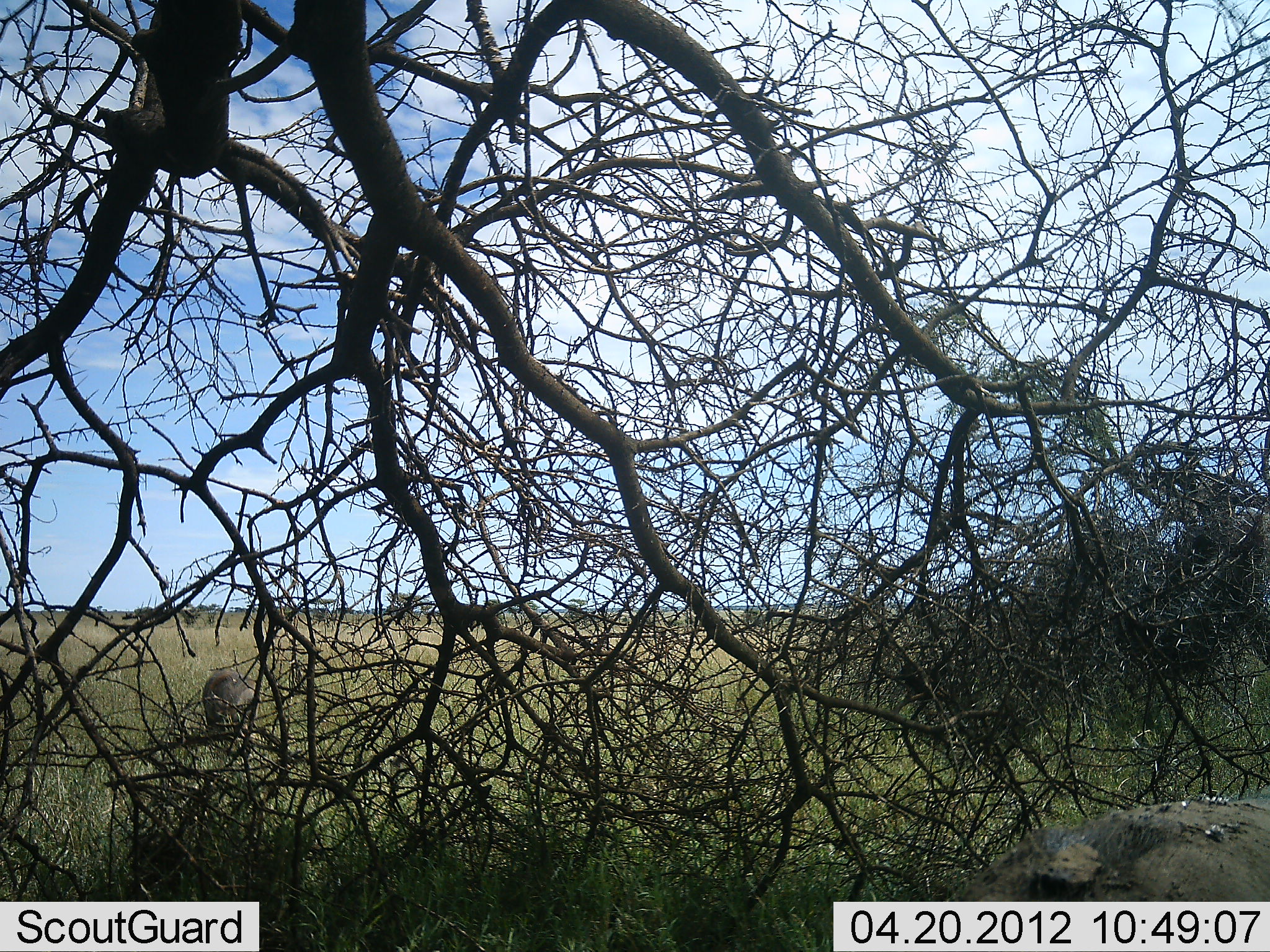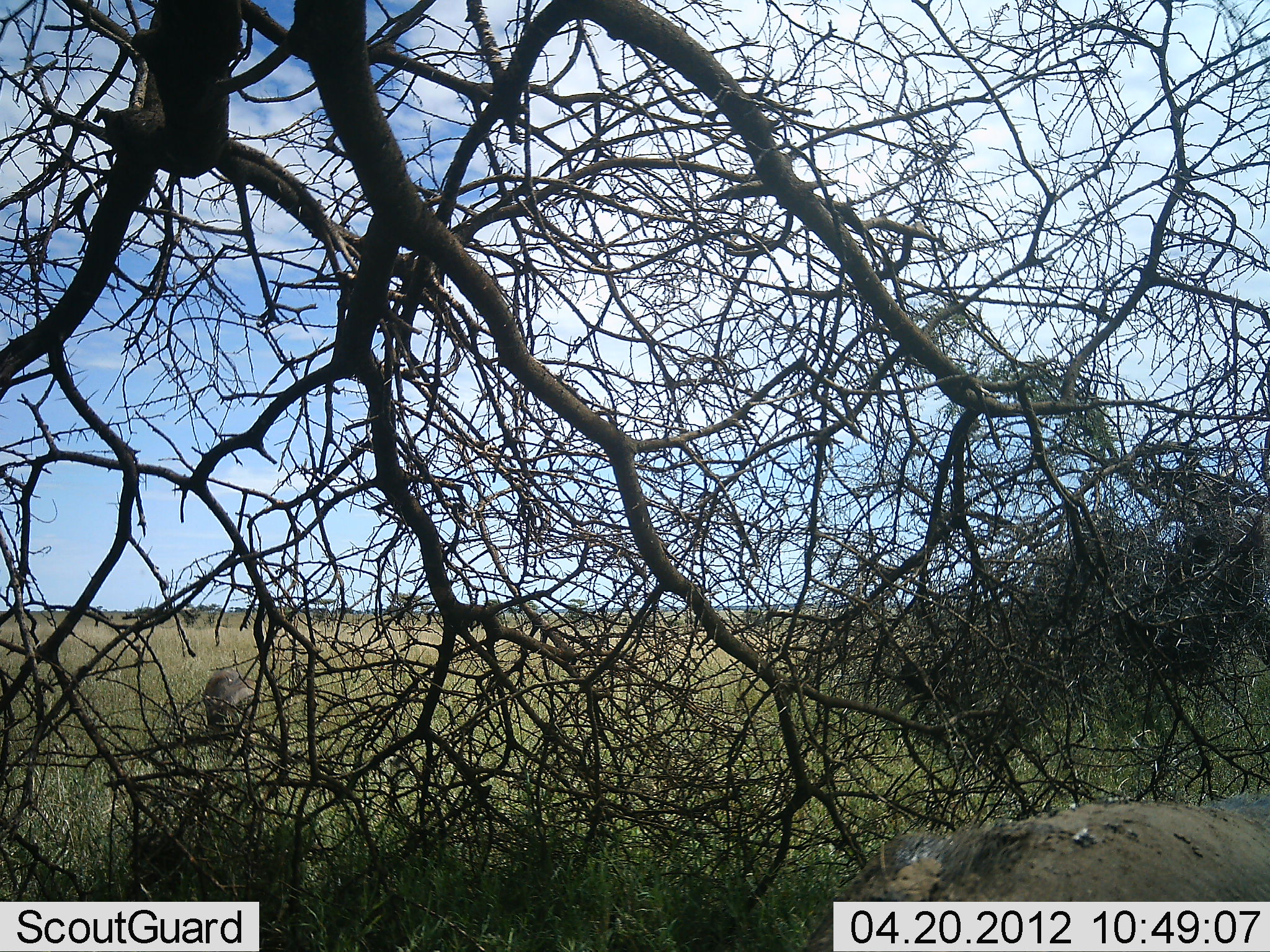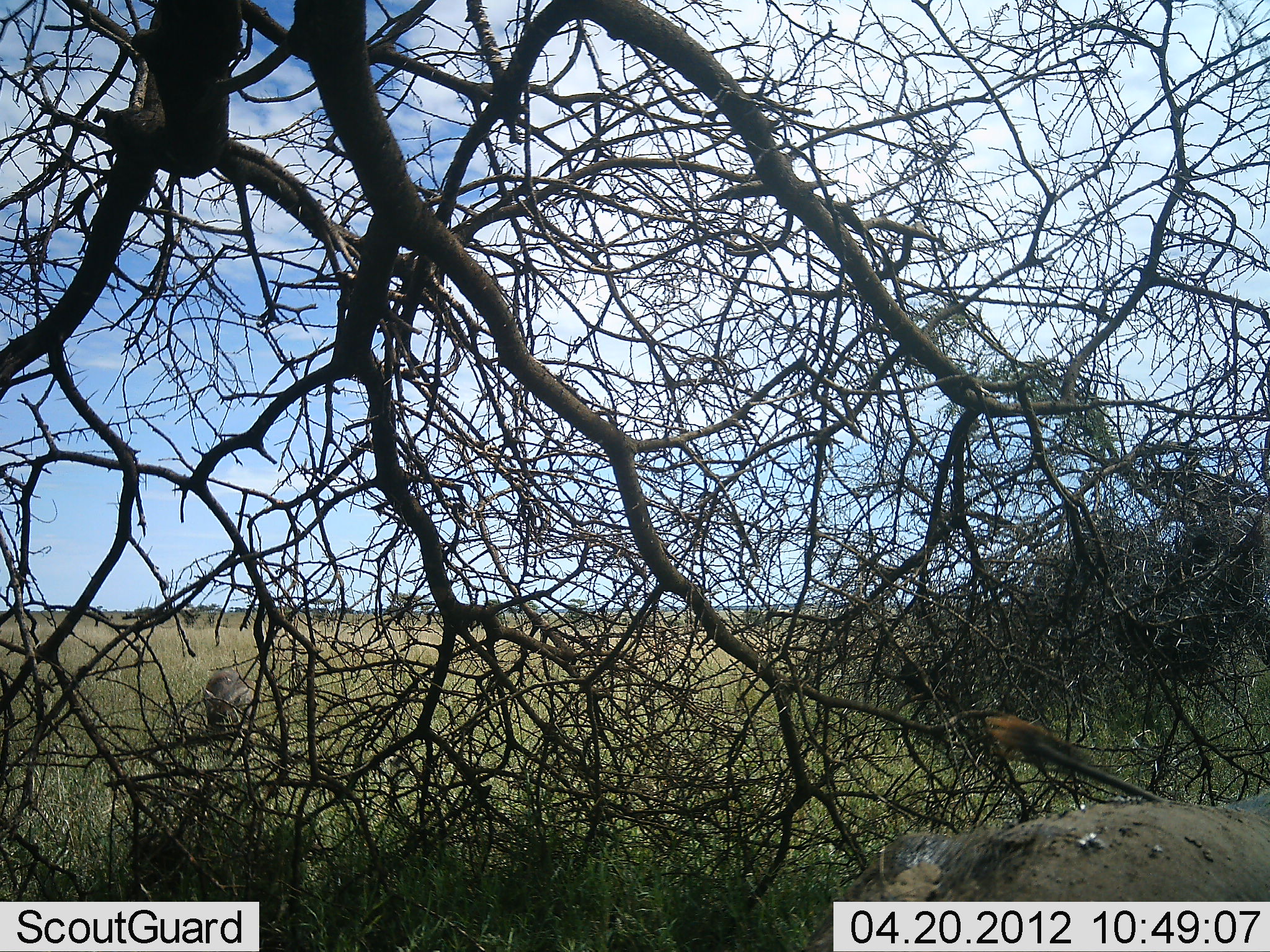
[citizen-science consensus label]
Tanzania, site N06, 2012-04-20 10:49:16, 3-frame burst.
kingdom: Animalia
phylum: Chordata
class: Mammalia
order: Artiodactyla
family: Suidae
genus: Phacochoerus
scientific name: Phacochoerus africanus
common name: warthog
Warthog (Phacochoerus africanus), count 2. Behavior (volunteer vote fractions): standing 42%, resting 0%, moving 25%, interacting 0%. Young present (vote fraction): 0%. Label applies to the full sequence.